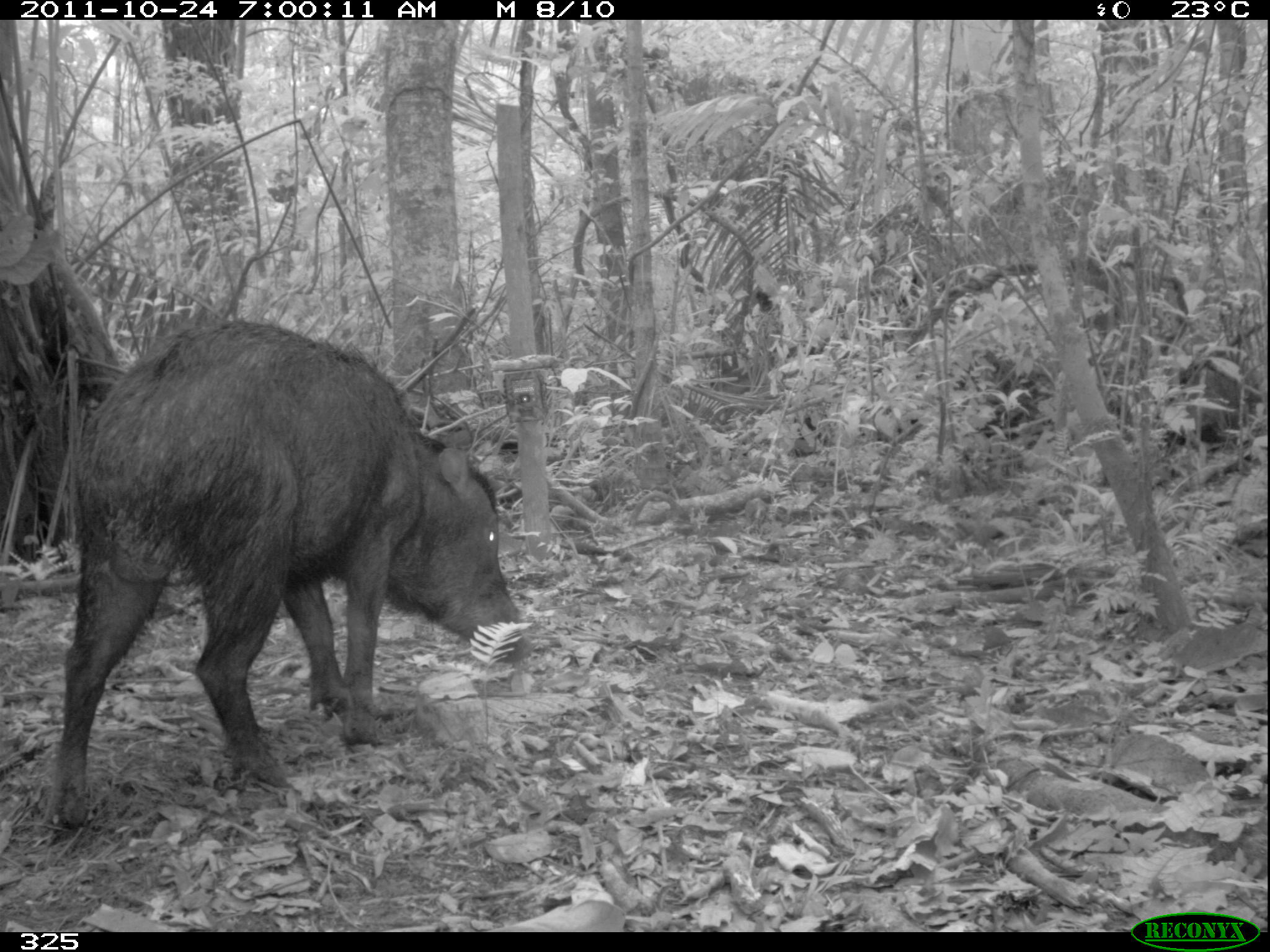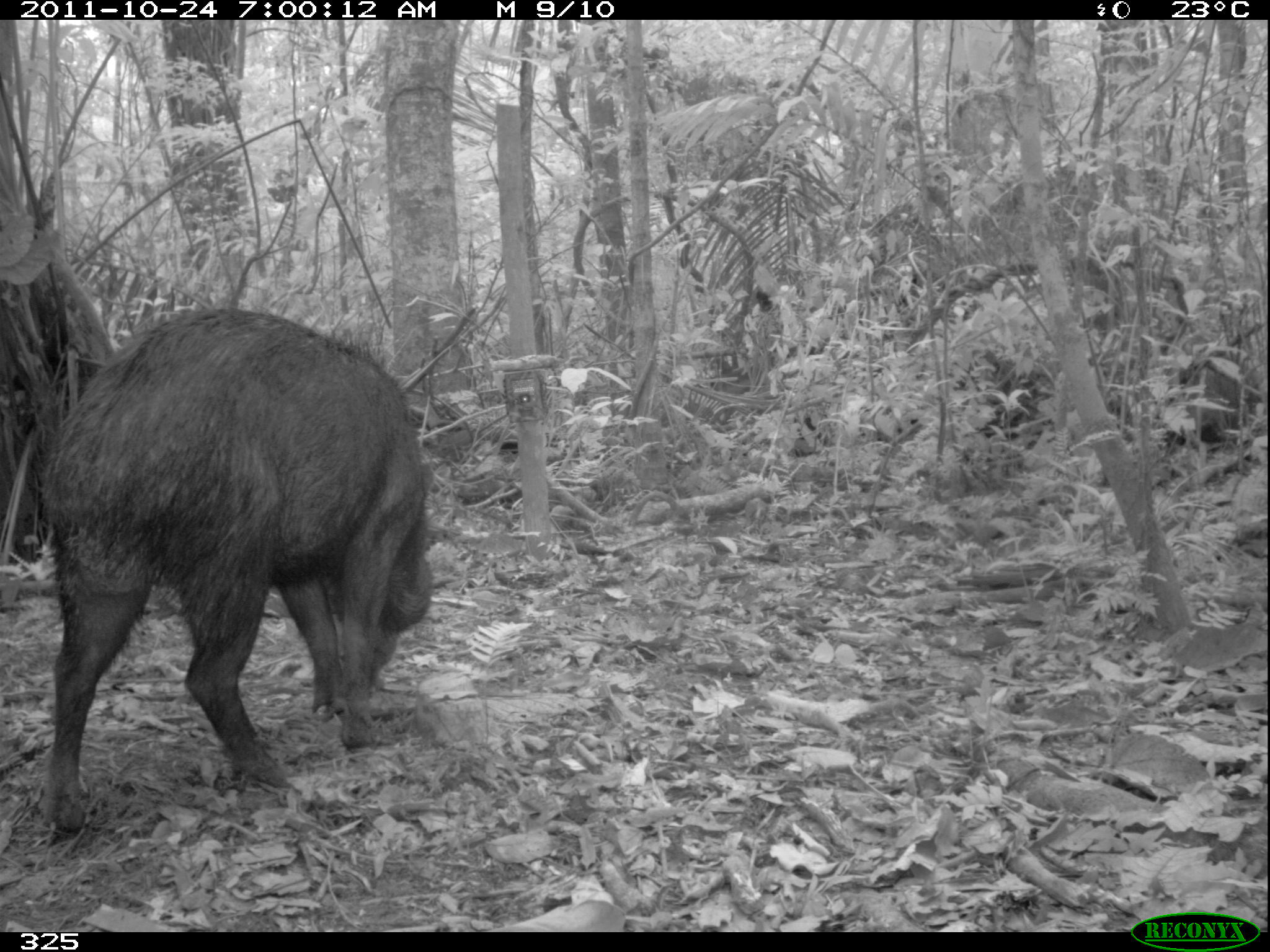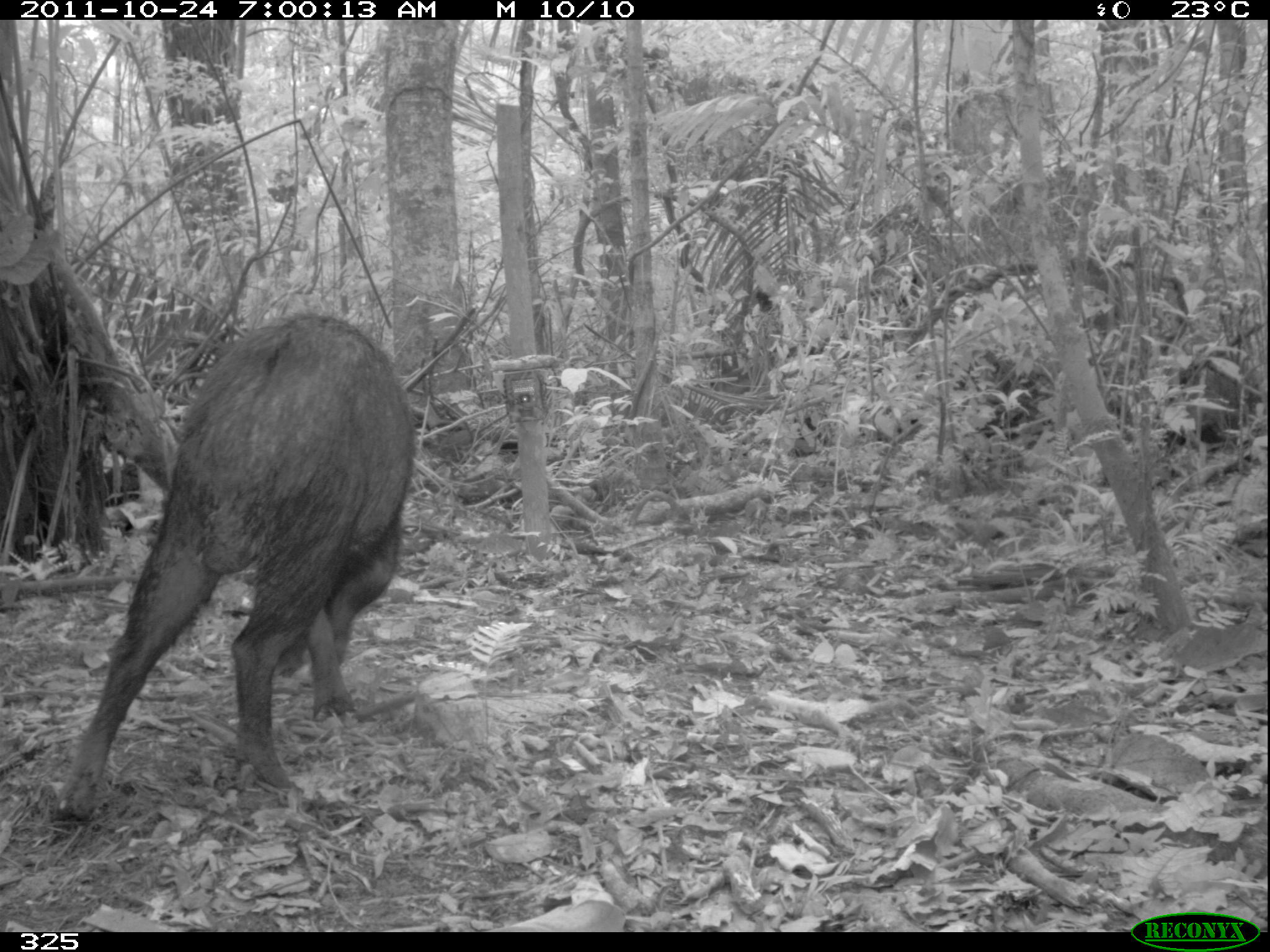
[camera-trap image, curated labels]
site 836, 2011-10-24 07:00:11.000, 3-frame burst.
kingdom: Animalia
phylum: Chordata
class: Mammalia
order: Artiodactyla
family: Tayassuidae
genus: Tayassu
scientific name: Tayassu pecari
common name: white-lipped peccary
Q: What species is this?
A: Tayassu pecari (white-lipped peccary).